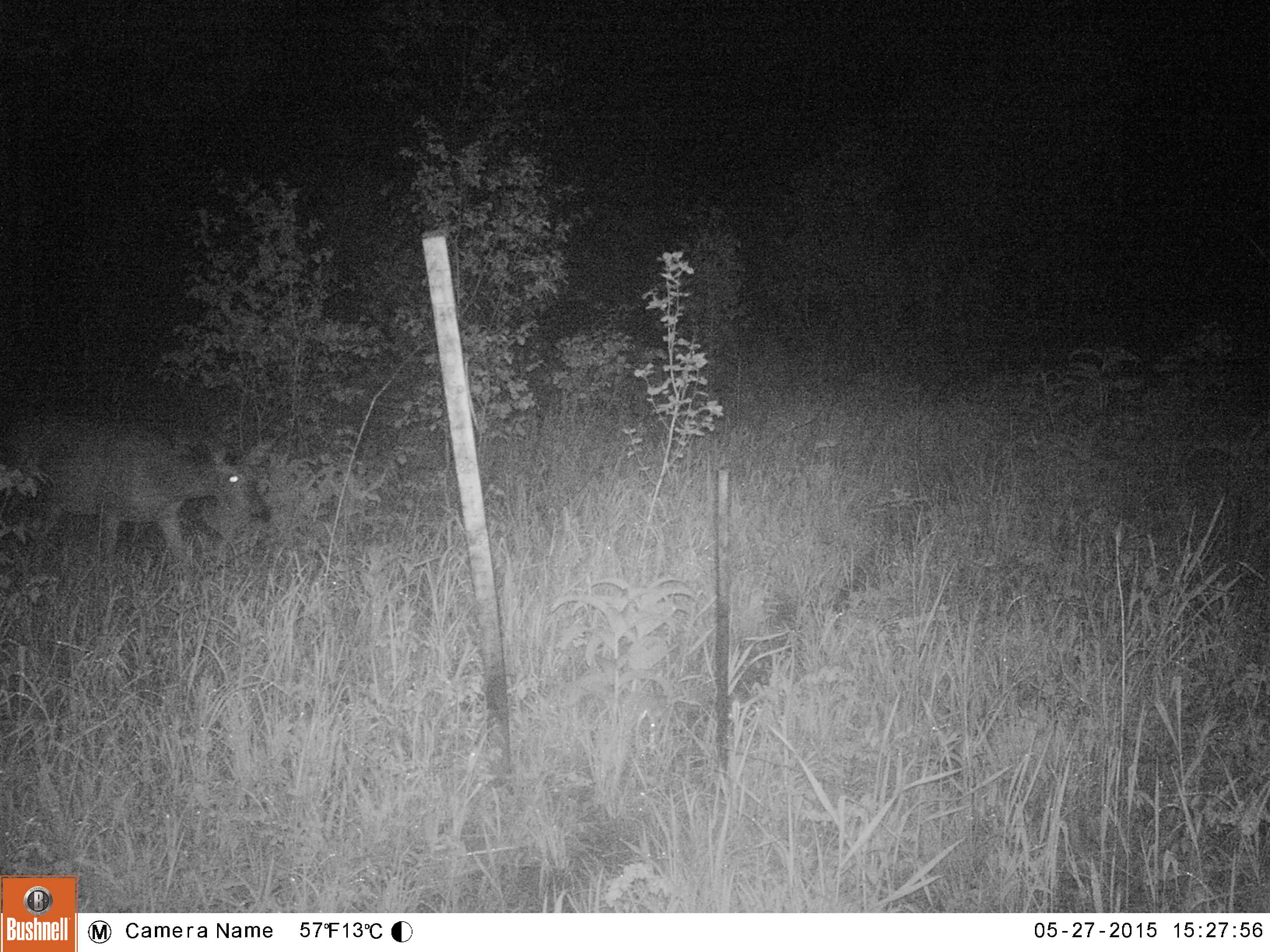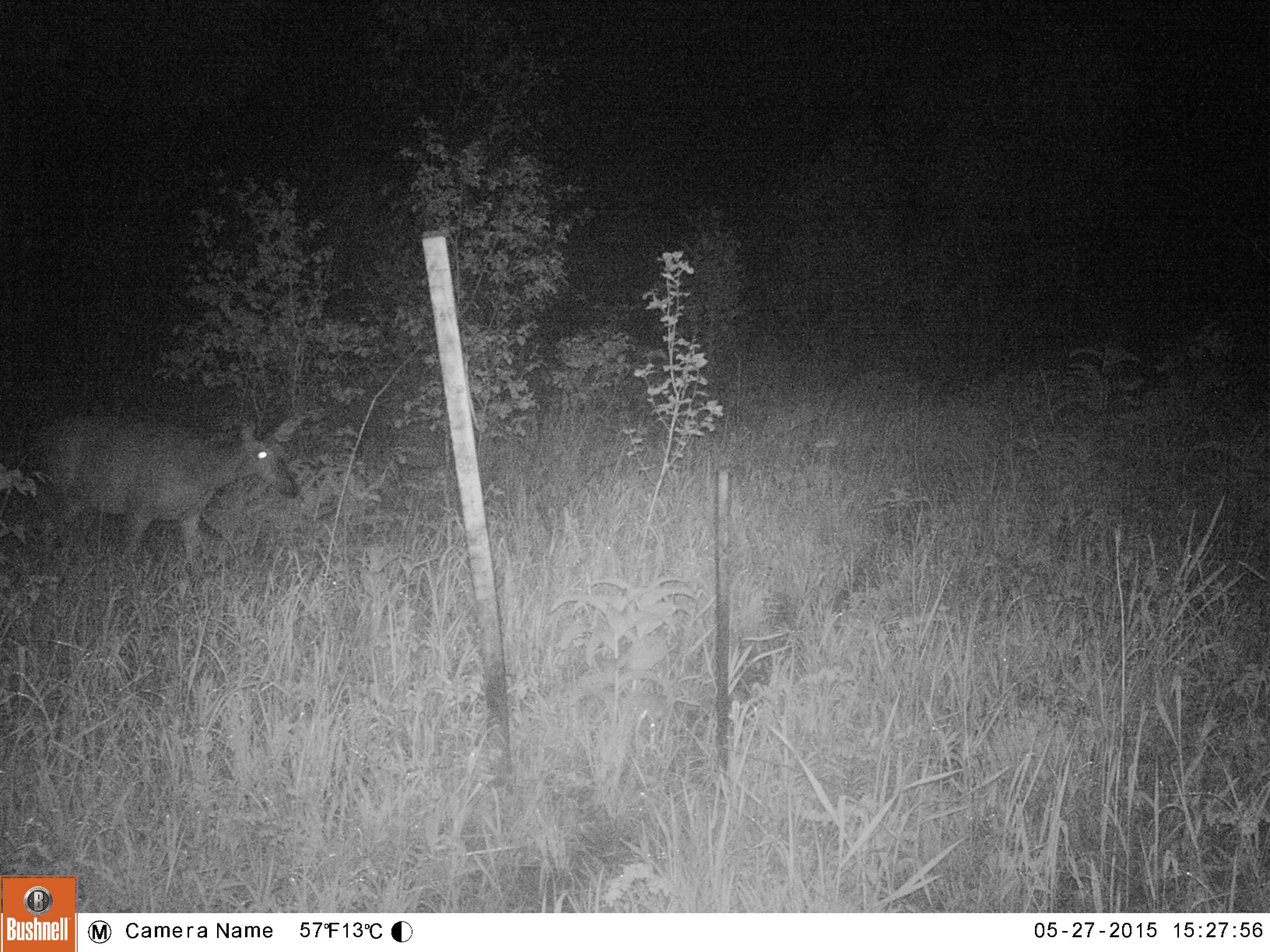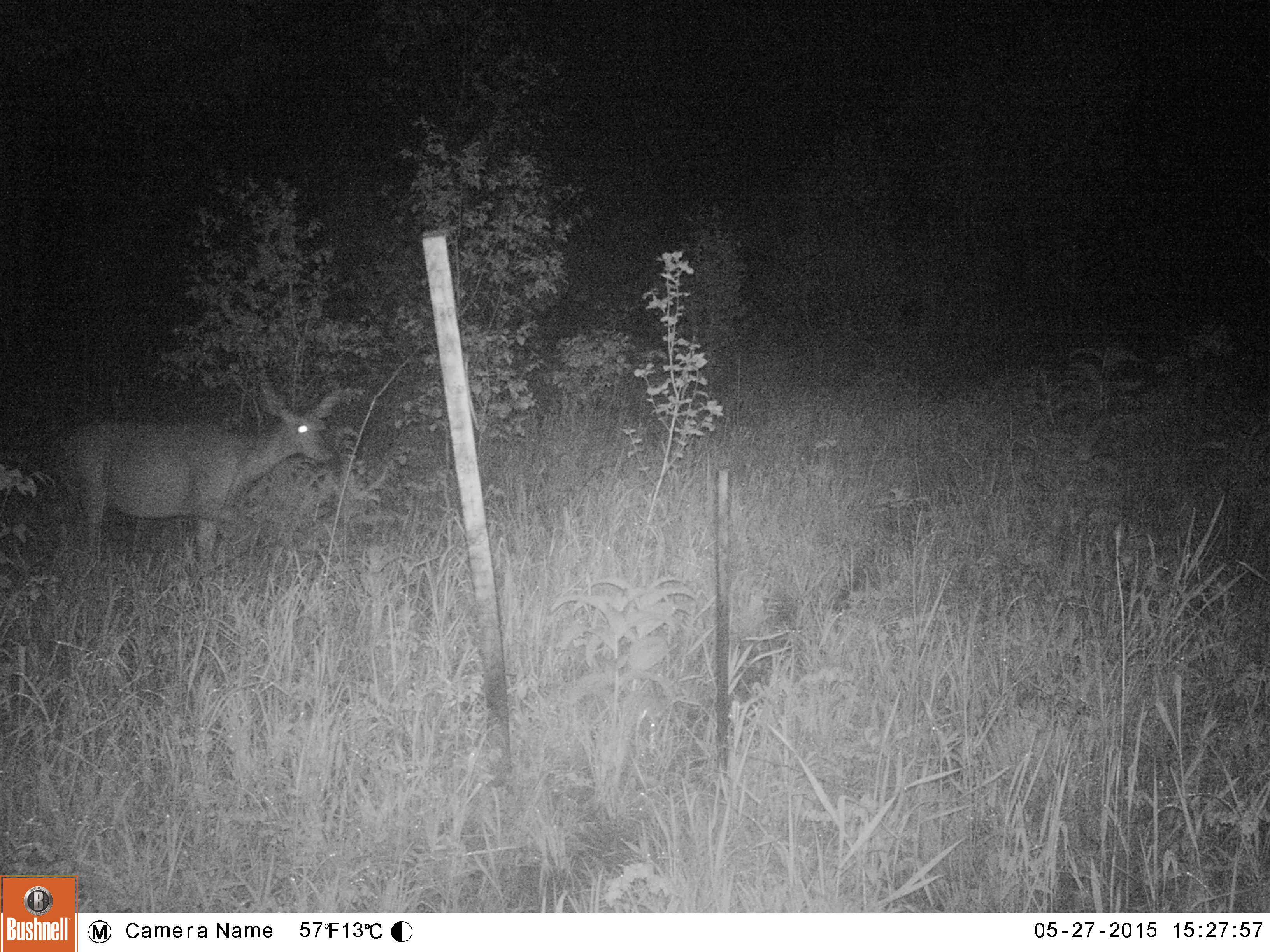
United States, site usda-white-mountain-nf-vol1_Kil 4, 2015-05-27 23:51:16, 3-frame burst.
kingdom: Animalia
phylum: Chordata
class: Mammalia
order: Artiodactyla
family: Cervidae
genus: Odocoileus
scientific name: Odocoileus virginianus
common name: white-tailed deer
White-tailed deer (Odocoileus virginianus).